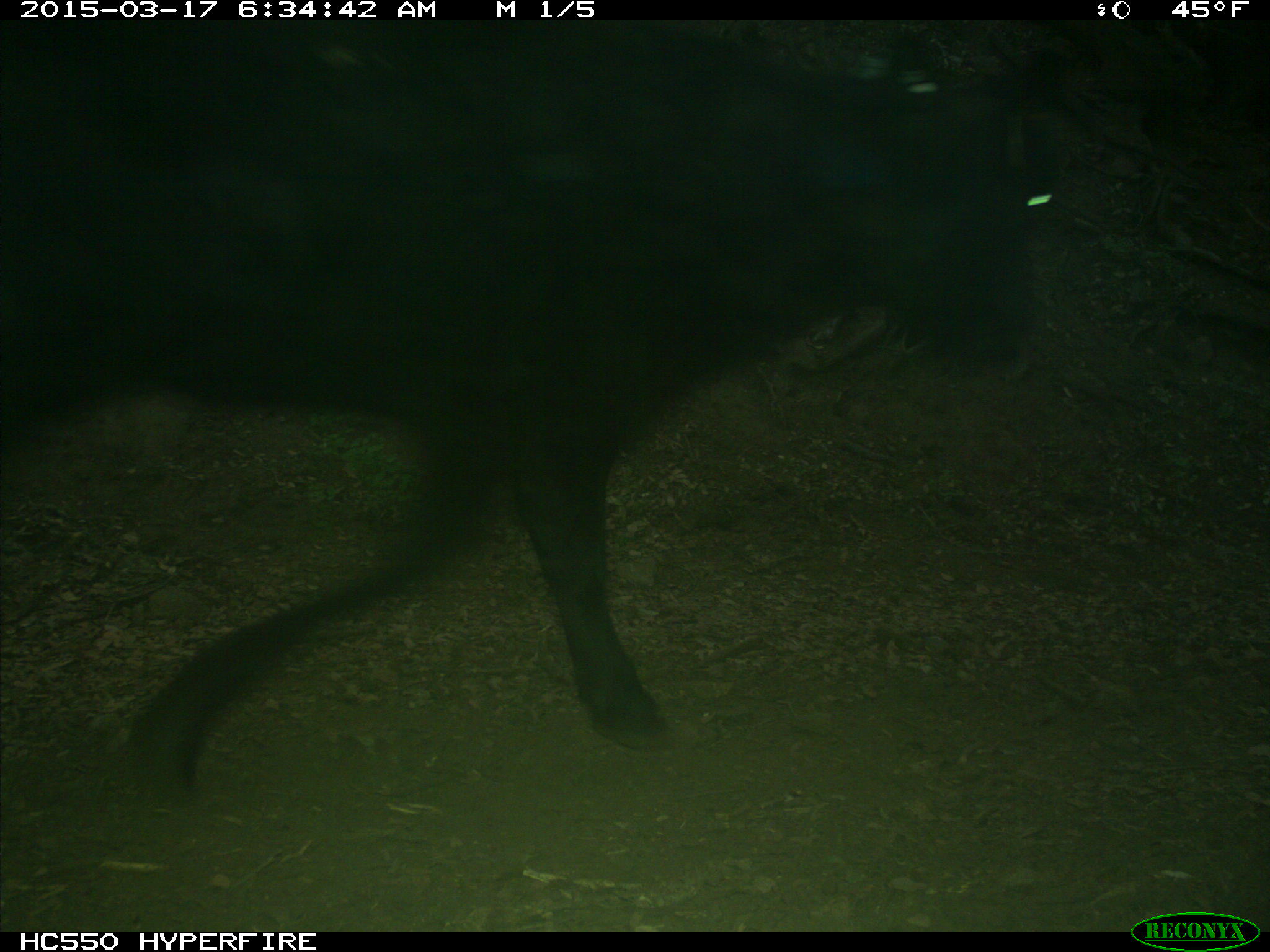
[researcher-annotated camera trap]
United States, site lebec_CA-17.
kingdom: Animalia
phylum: Chordata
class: Mammalia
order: Artiodactyla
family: Bovidae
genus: Bos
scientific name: Bos taurus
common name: domestic cow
Bos taurus (domestic cow).